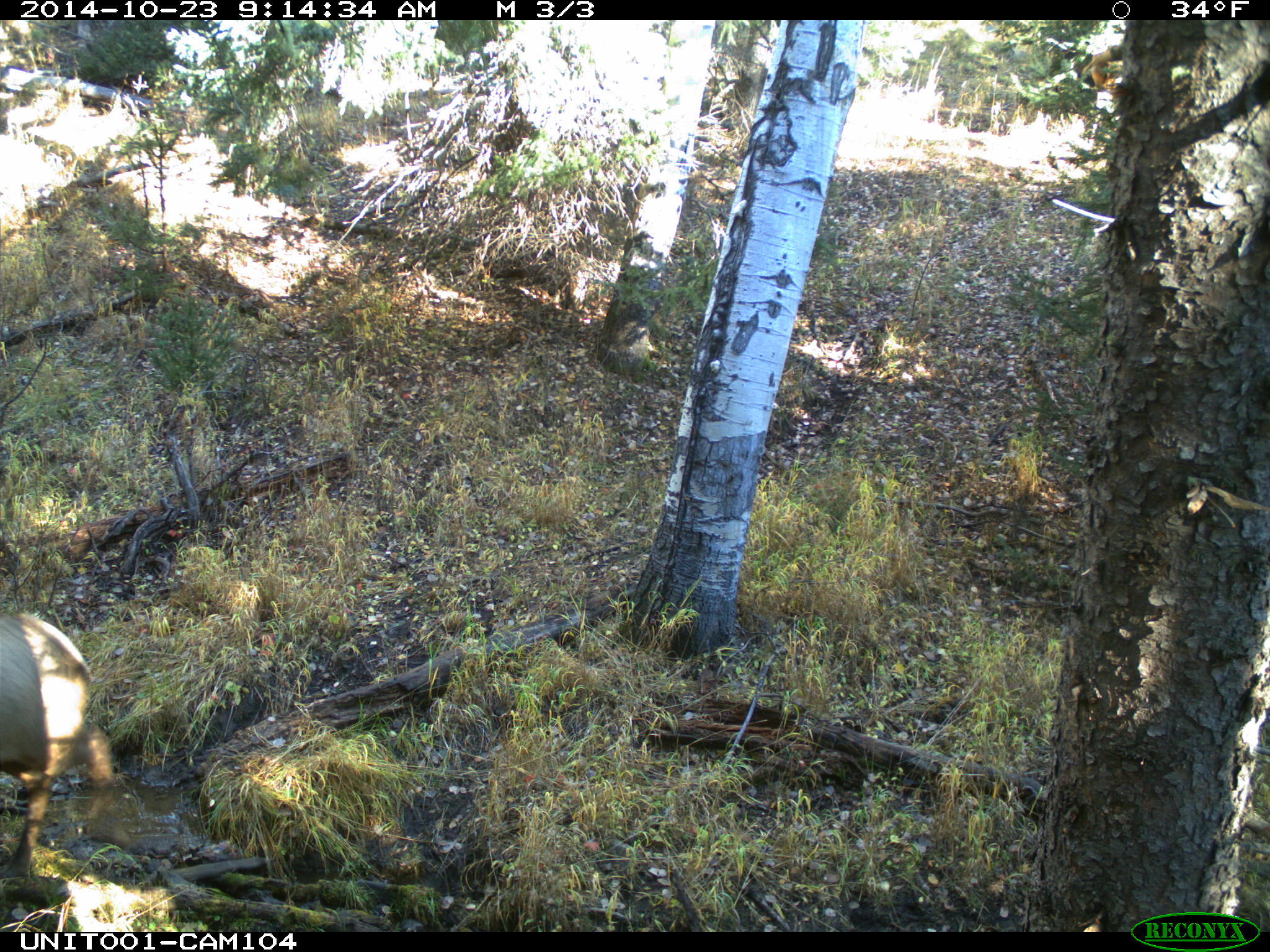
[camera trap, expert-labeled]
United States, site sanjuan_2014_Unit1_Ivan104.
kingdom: Animalia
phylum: Chordata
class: Mammalia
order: Artiodactyla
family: Cervidae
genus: Cervus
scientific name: Cervus elaphus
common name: red deer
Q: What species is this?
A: Cervus elaphus (red deer).